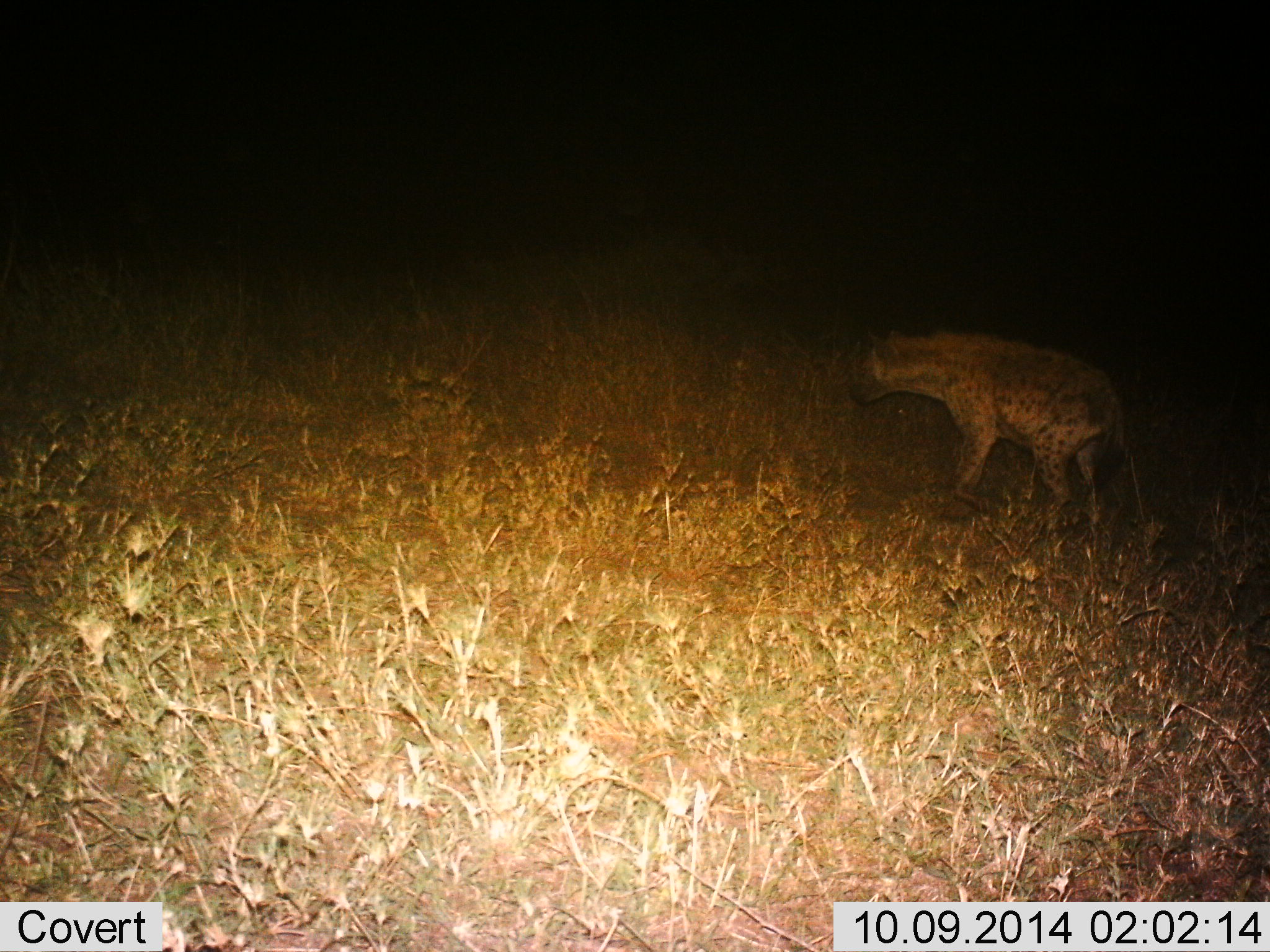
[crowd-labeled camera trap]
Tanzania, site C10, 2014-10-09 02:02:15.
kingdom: Animalia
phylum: Chordata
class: Mammalia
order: Carnivora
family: Hyaenidae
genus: Crocuta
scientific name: Crocuta crocuta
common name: spotted hyena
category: hyenaspotted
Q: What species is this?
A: Hyenaspotted (spotted hyena) (Crocuta crocuta).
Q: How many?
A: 1.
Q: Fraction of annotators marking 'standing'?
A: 50%.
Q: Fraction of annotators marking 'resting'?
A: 0%.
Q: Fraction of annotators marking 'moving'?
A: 50%.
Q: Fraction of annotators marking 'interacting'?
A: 0%.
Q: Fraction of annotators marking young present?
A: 0%.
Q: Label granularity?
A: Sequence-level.